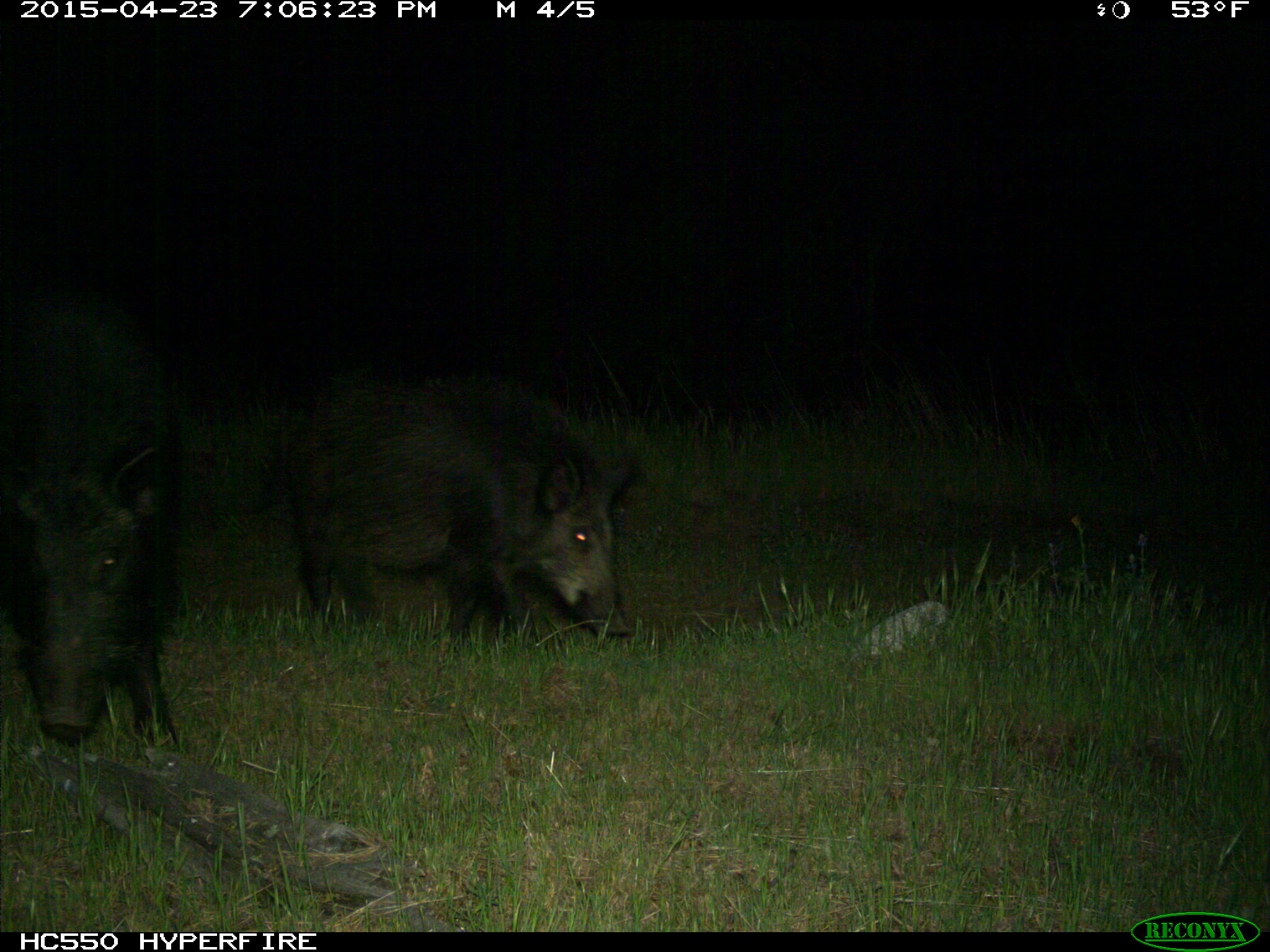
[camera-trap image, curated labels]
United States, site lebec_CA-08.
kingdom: Animalia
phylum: Chordata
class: Mammalia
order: Artiodactyla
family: Suidae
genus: Sus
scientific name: Sus scrofa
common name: wild boar